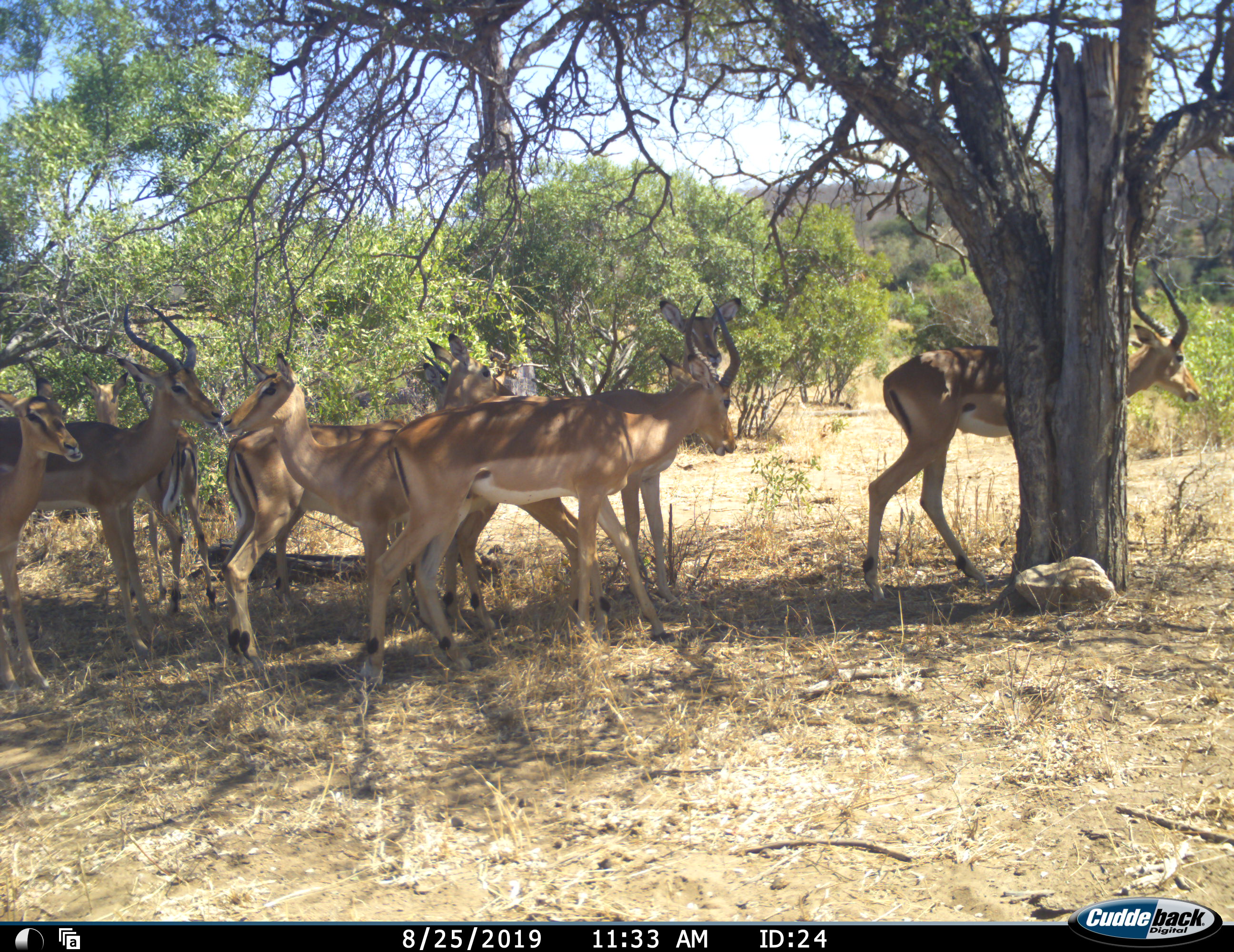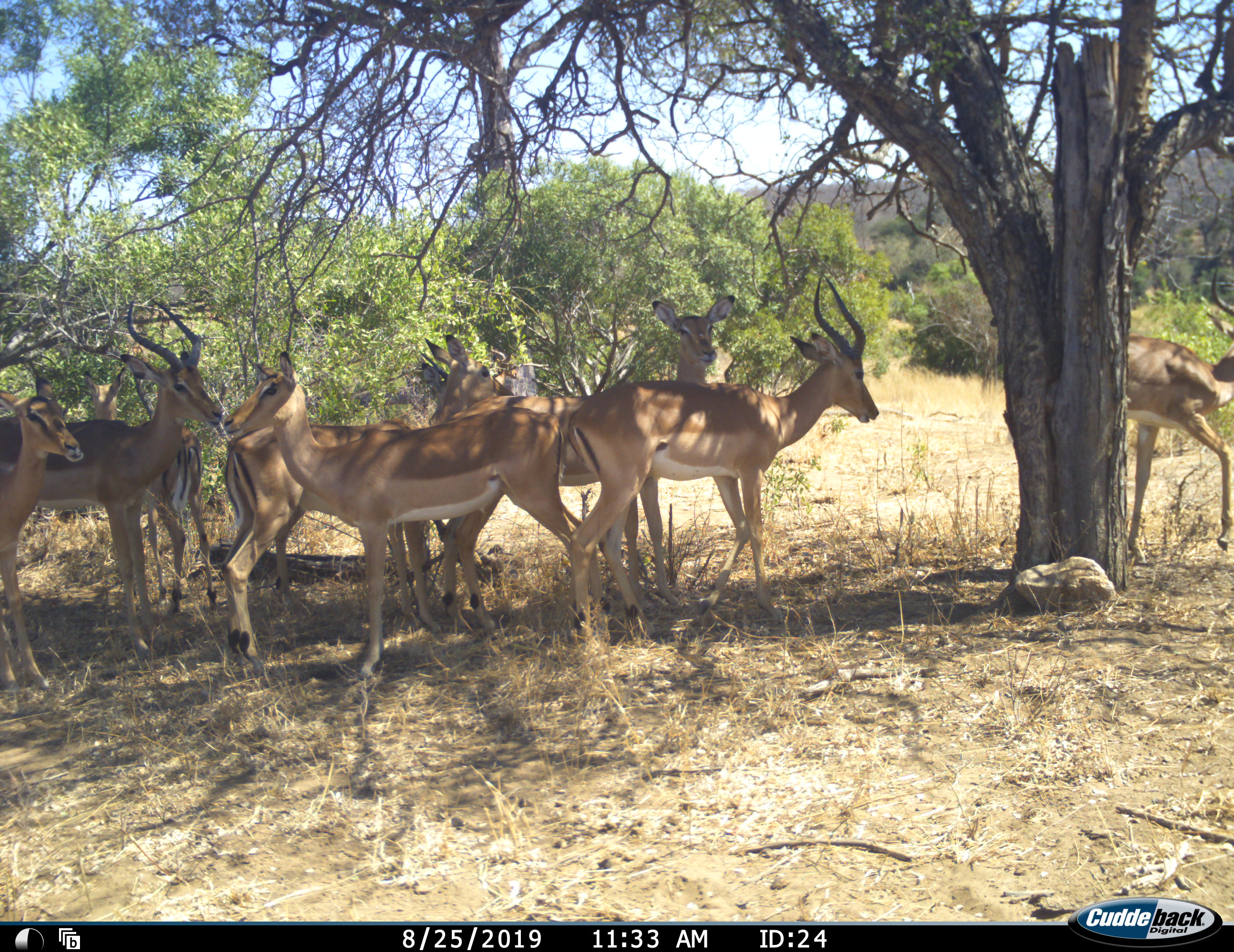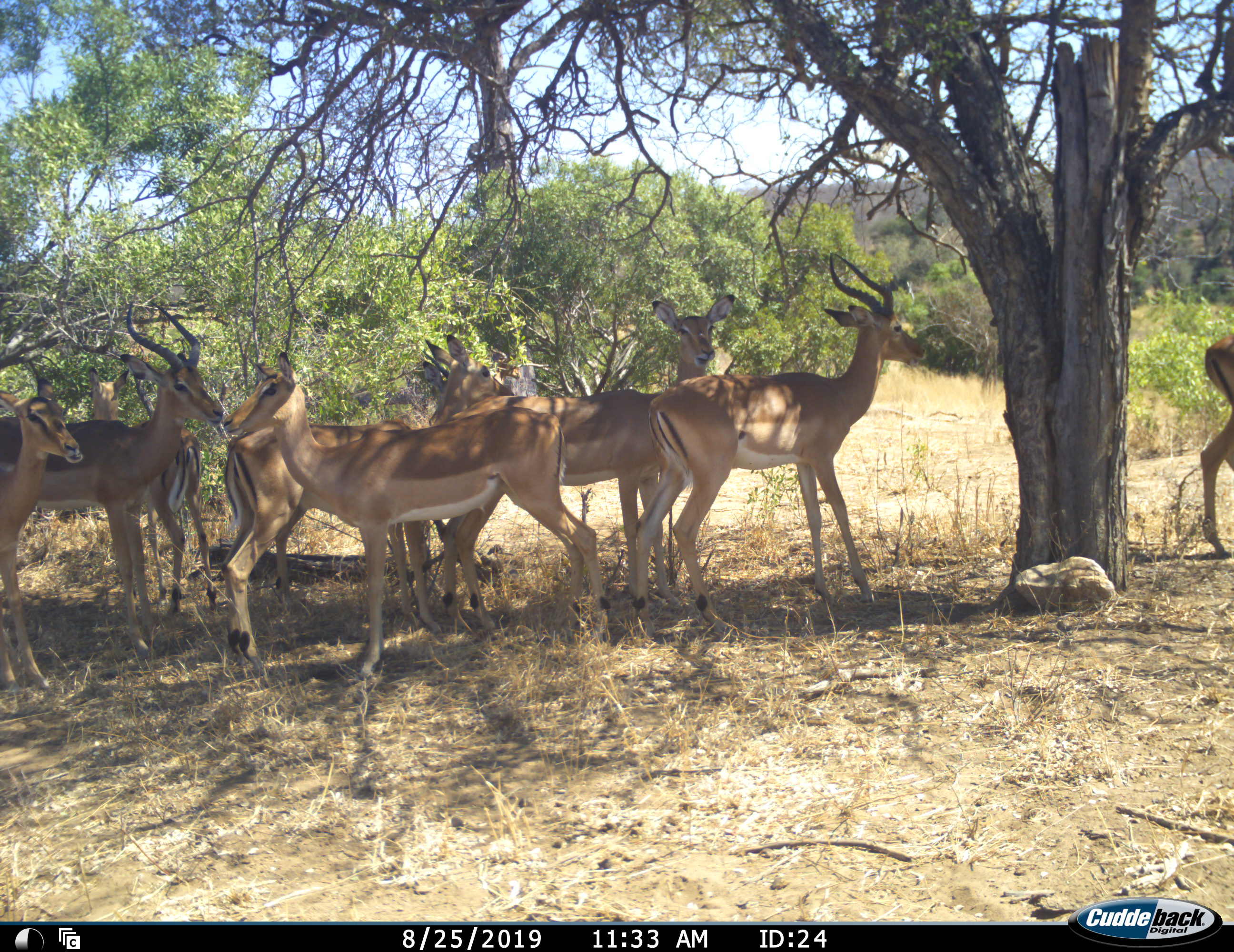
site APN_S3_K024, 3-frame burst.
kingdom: Animalia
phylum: Chordata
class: Mammalia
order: Artiodactyla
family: Bovidae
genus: Aepyceros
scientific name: Aepyceros melampus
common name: impala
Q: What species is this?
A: Impala (Aepyceros melampus).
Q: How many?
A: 7.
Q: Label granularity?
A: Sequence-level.